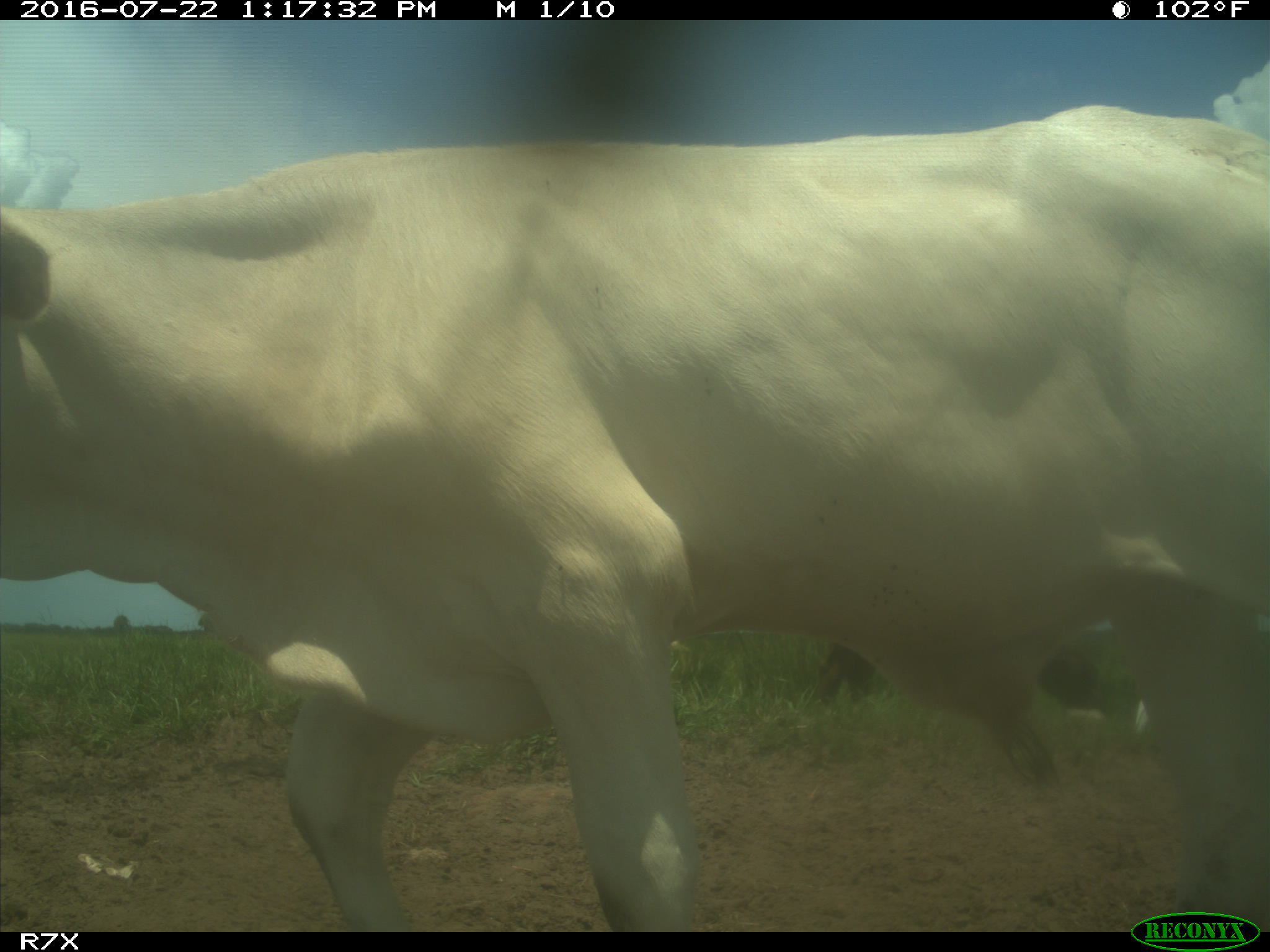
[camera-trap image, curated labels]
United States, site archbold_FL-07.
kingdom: Animalia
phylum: Chordata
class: Mammalia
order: Artiodactyla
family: Bovidae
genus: Bos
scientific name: Bos taurus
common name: domestic cow